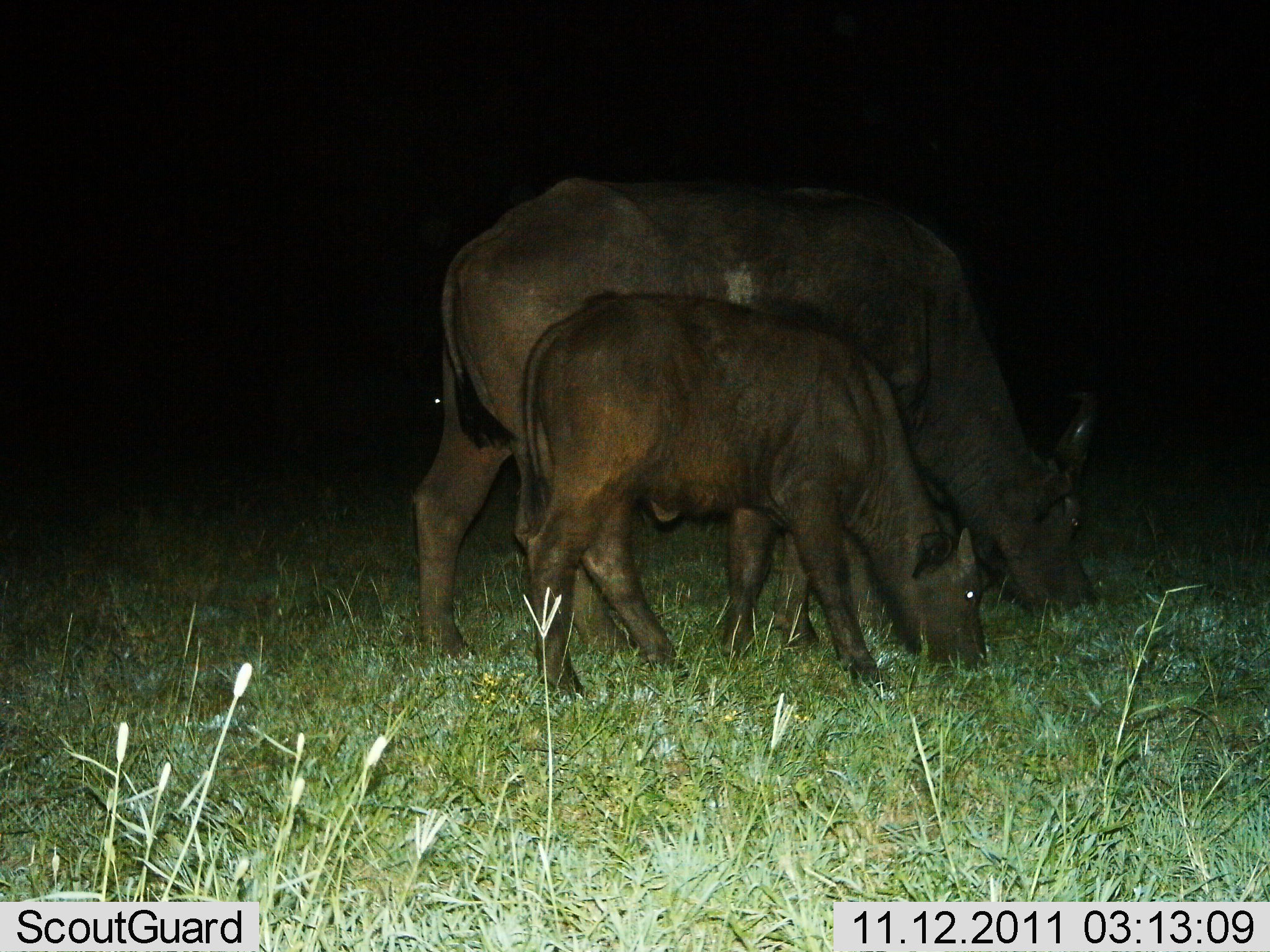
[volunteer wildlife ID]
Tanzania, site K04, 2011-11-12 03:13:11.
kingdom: Animalia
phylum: Chordata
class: Mammalia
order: Artiodactyla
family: Bovidae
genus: Syncerus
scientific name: Syncerus caffer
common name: cape buffalo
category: buffalo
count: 2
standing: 23%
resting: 0%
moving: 0%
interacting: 0%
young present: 77%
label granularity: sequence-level